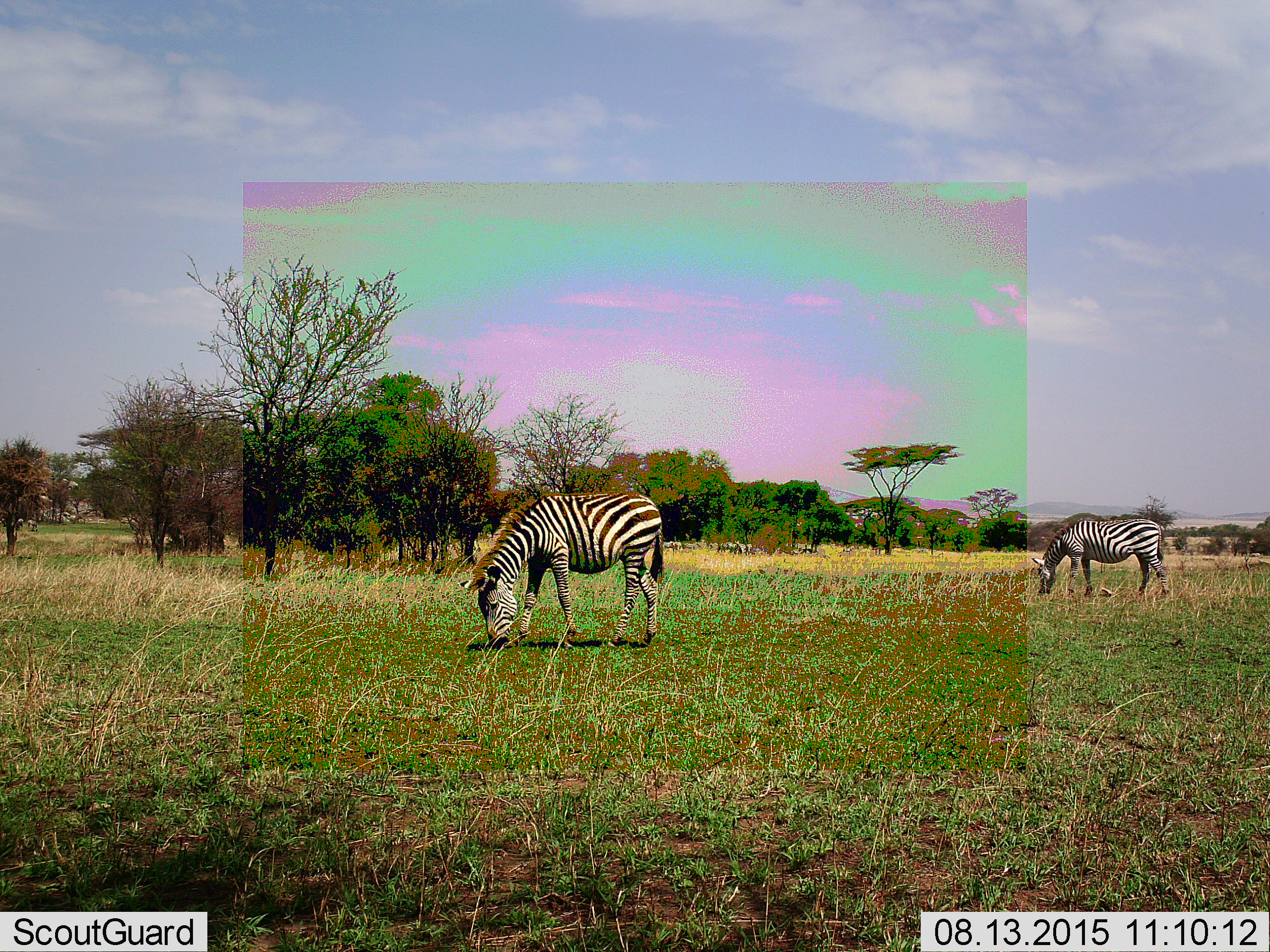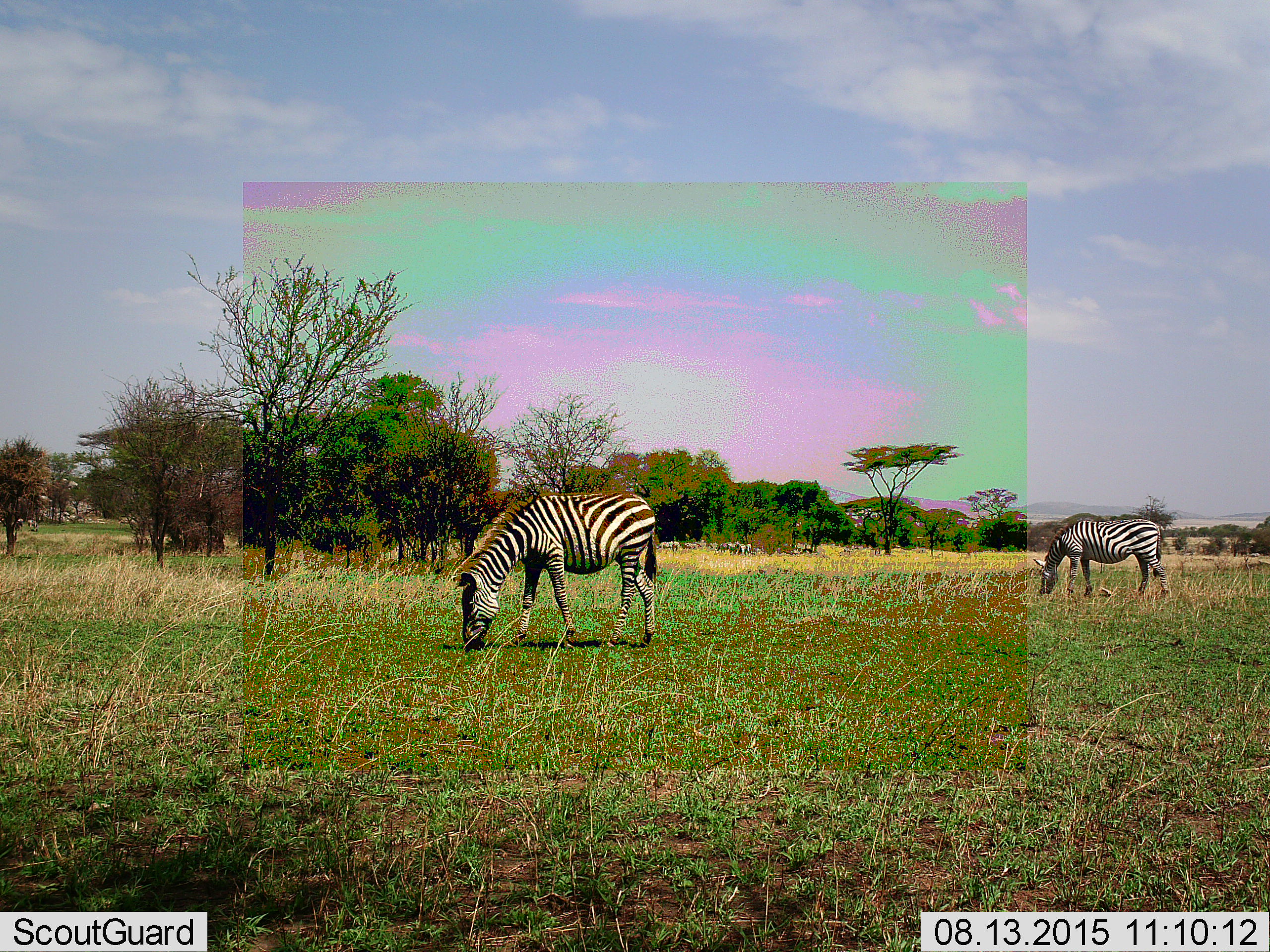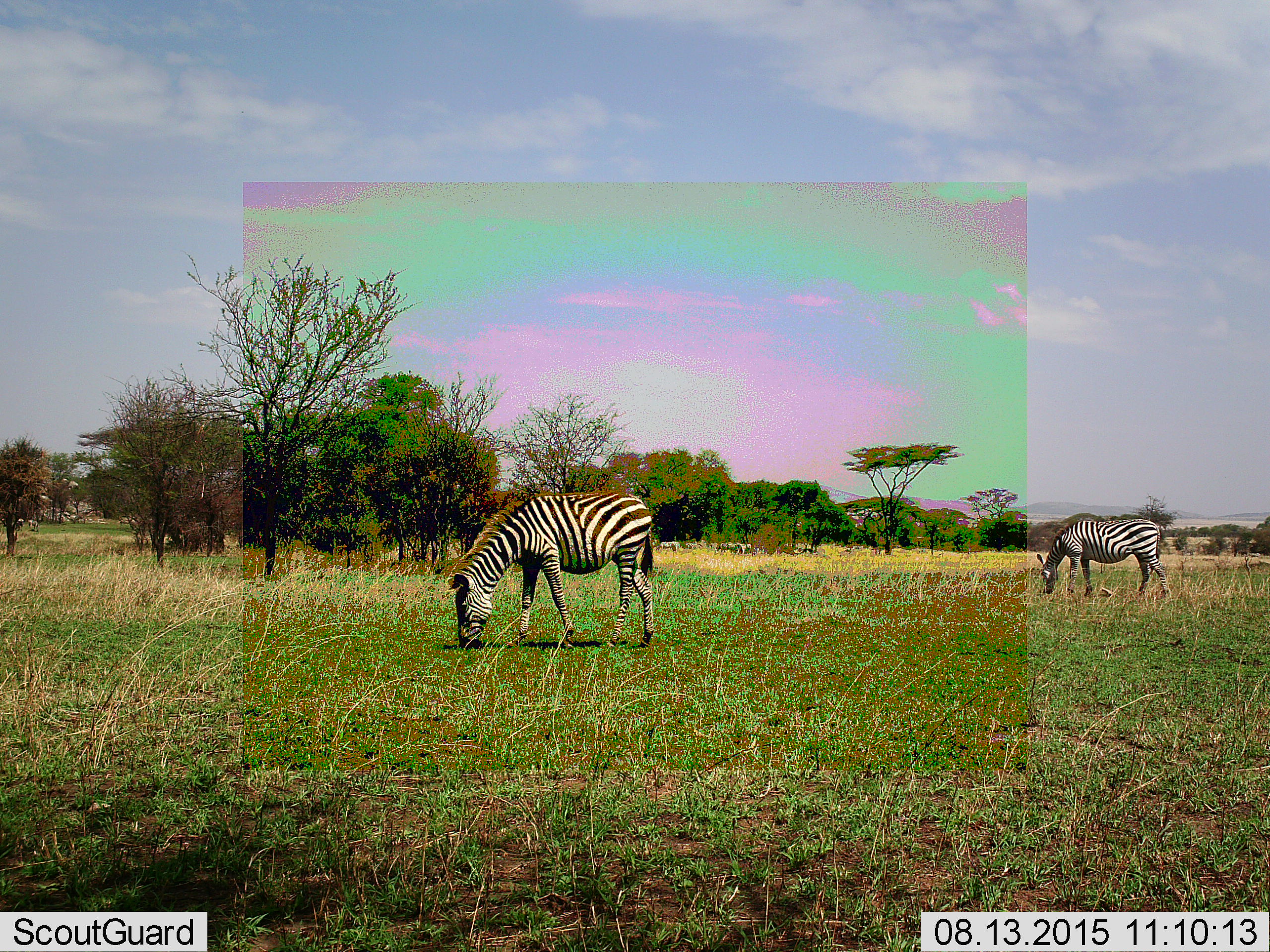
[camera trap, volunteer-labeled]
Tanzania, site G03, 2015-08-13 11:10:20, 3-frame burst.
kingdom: Animalia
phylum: Chordata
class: Mammalia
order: Perissodactyla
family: Equidae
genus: Equus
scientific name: Equus quagga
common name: plains zebra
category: zebra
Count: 2.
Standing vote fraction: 63%.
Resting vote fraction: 5%.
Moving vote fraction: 11%.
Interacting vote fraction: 0%.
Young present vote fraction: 0%.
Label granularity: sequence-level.